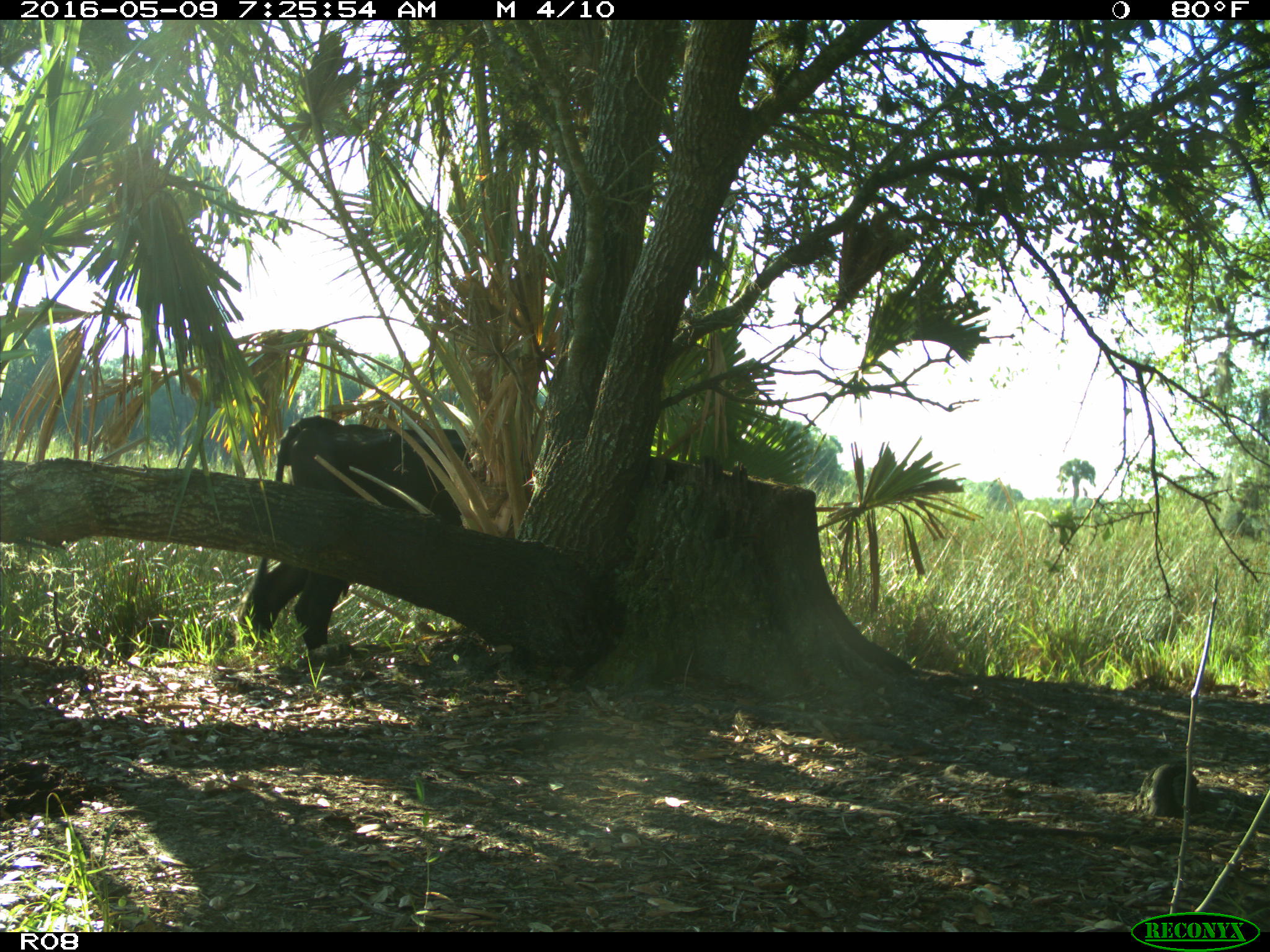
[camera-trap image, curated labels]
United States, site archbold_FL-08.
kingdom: Animalia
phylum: Chordata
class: Mammalia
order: Artiodactyla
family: Bovidae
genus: Bos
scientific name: Bos taurus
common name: domestic cow